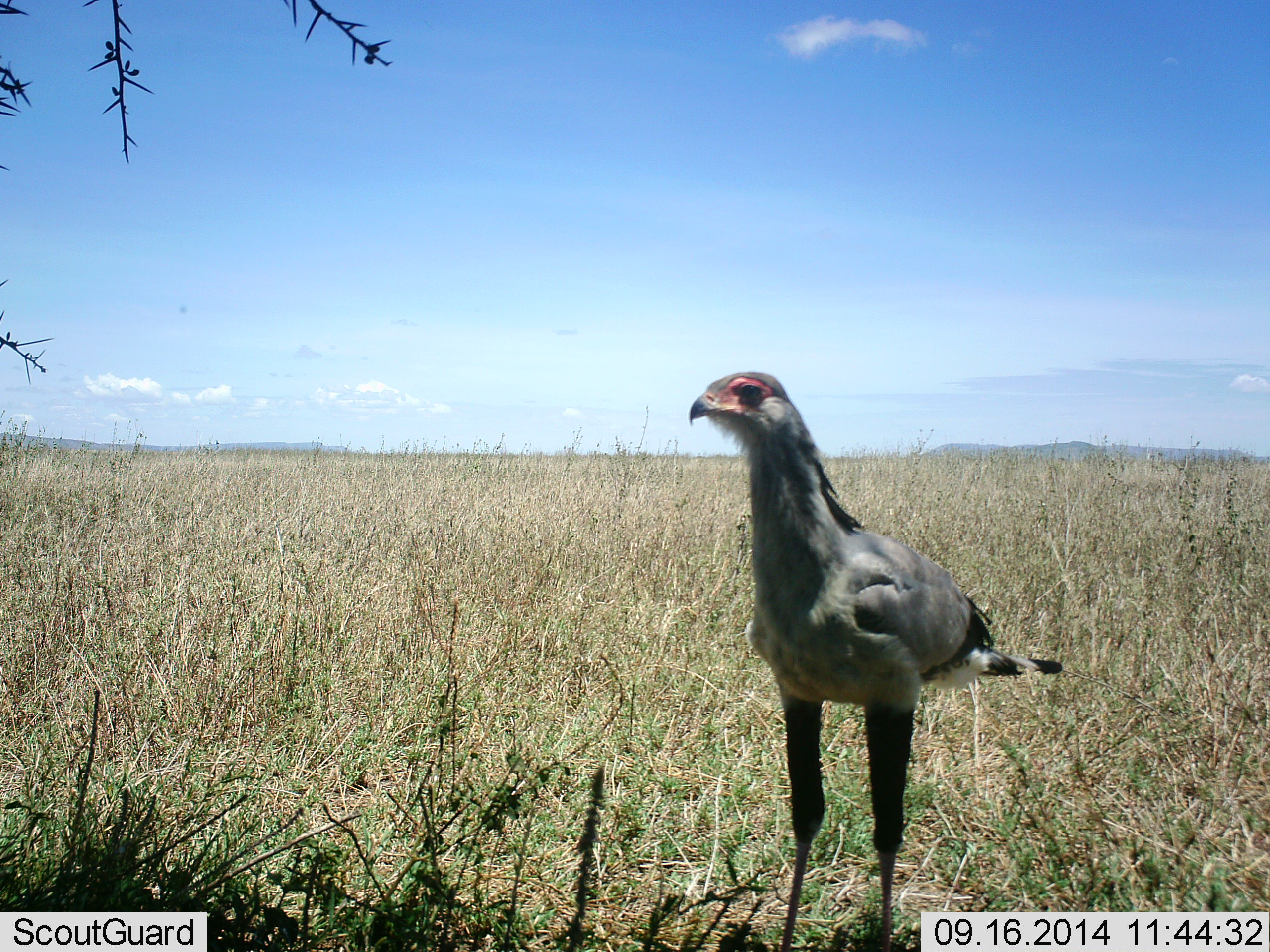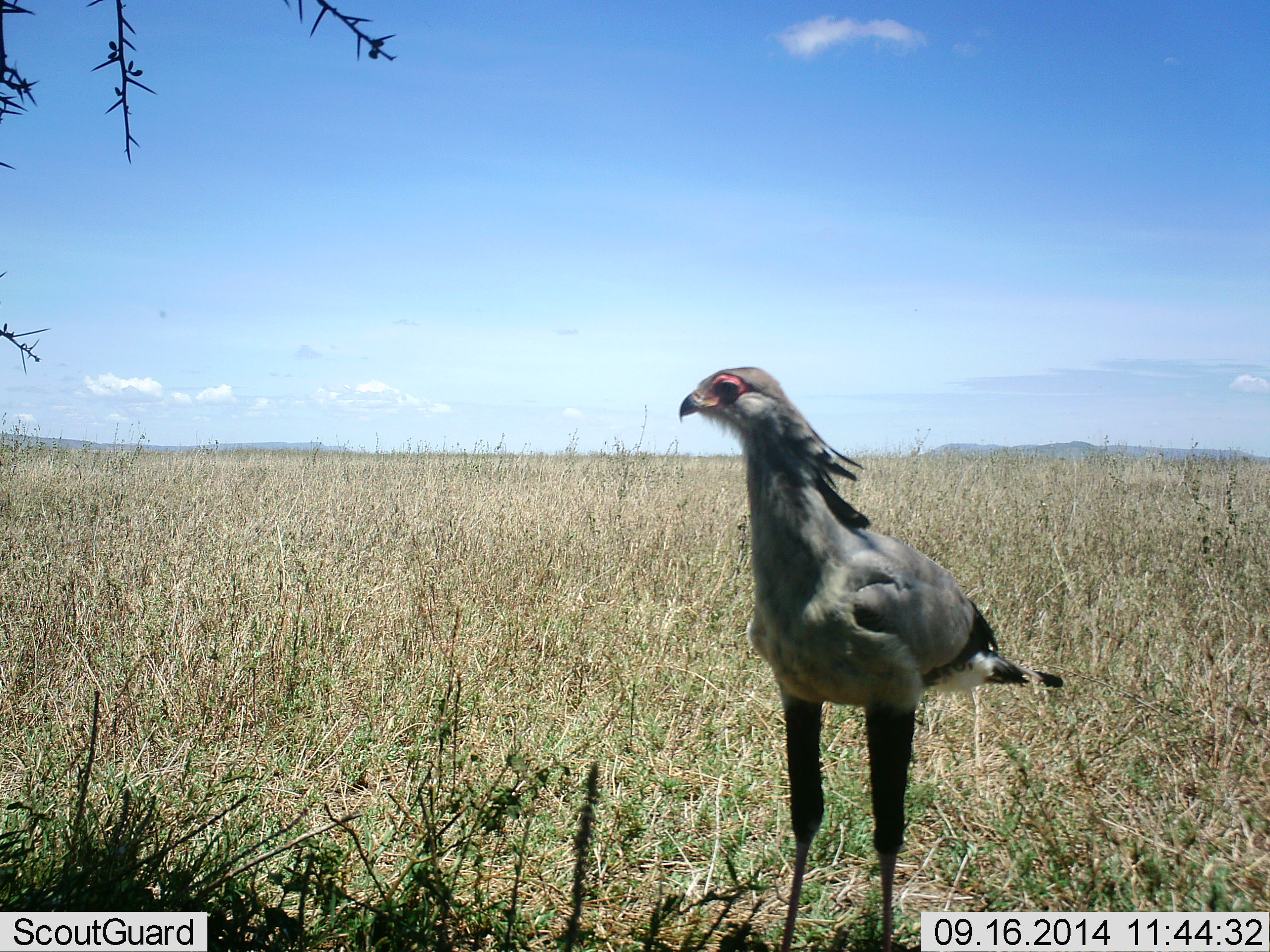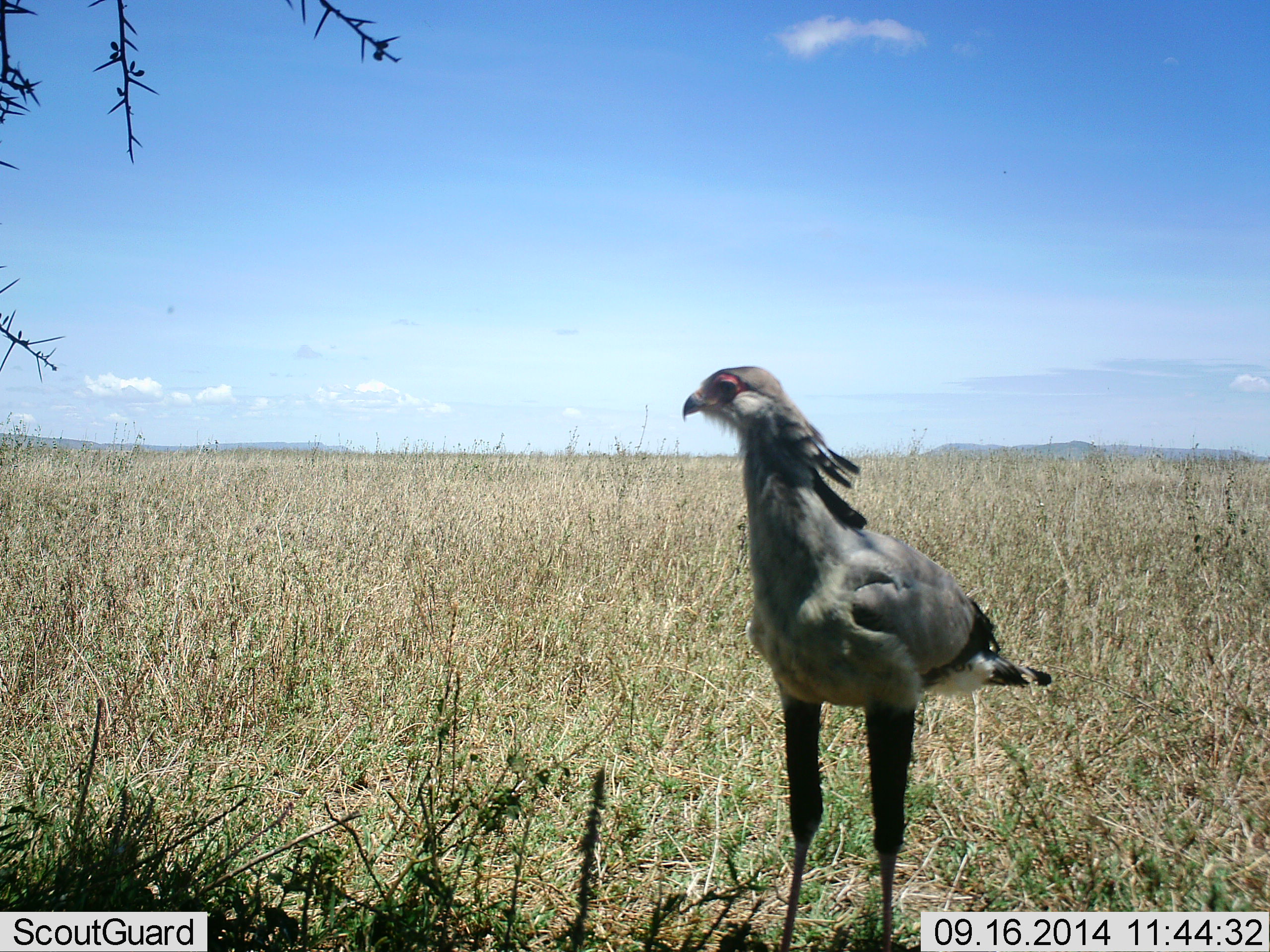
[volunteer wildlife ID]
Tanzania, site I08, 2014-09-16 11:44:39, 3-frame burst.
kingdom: Animalia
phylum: Chordata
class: Aves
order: Accipitriformes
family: Sagittariidae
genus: Sagittarius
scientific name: Sagittarius serpentarius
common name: secretary bird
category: secretarybird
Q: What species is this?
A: Secretarybird (secretary bird) (Sagittarius serpentarius).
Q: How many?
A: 1.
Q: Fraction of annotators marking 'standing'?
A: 100%.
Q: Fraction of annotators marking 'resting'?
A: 0%.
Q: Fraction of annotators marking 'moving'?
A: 0%.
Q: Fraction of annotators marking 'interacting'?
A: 0%.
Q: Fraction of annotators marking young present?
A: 0%.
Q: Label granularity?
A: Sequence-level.